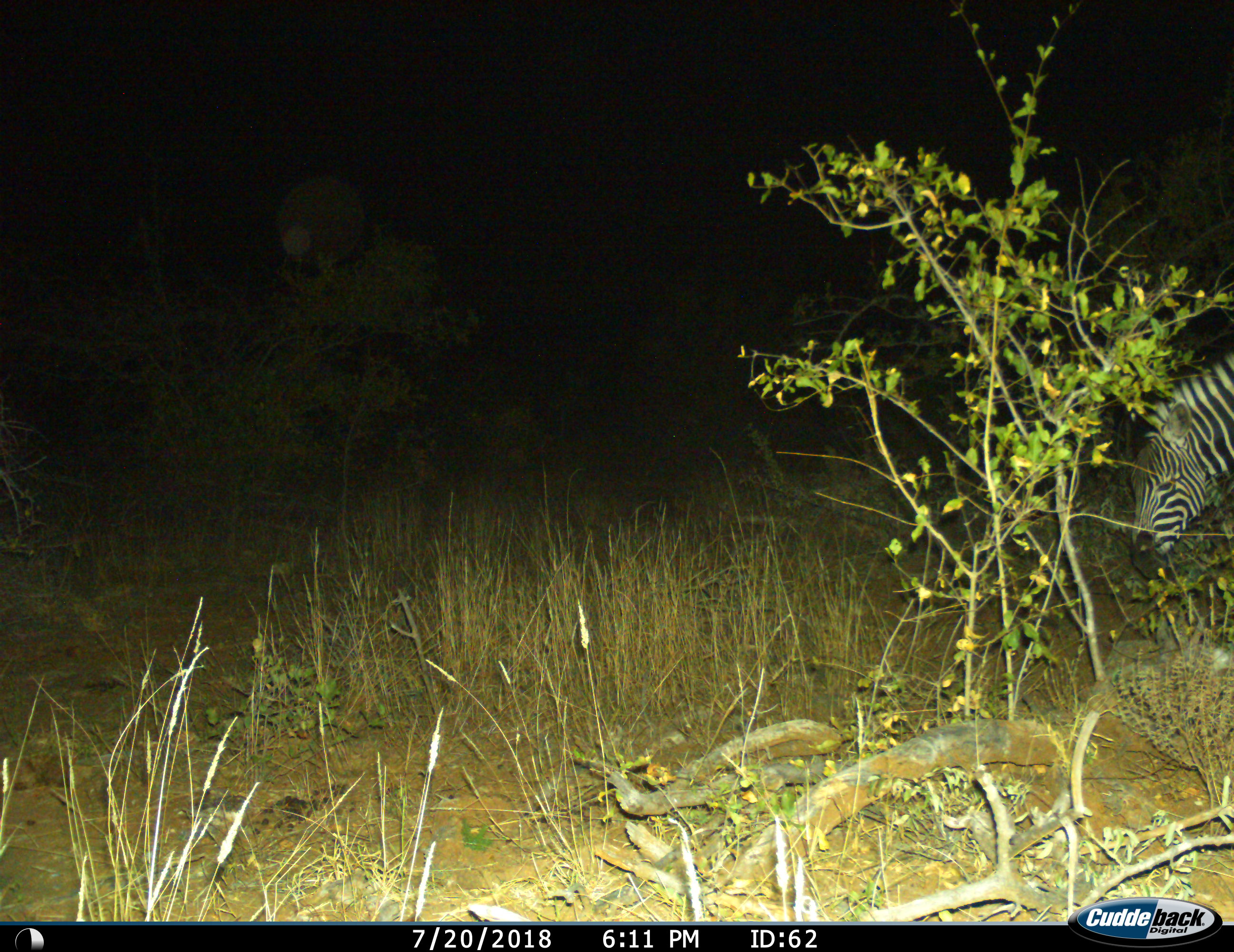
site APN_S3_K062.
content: unidentified animal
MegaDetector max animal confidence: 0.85